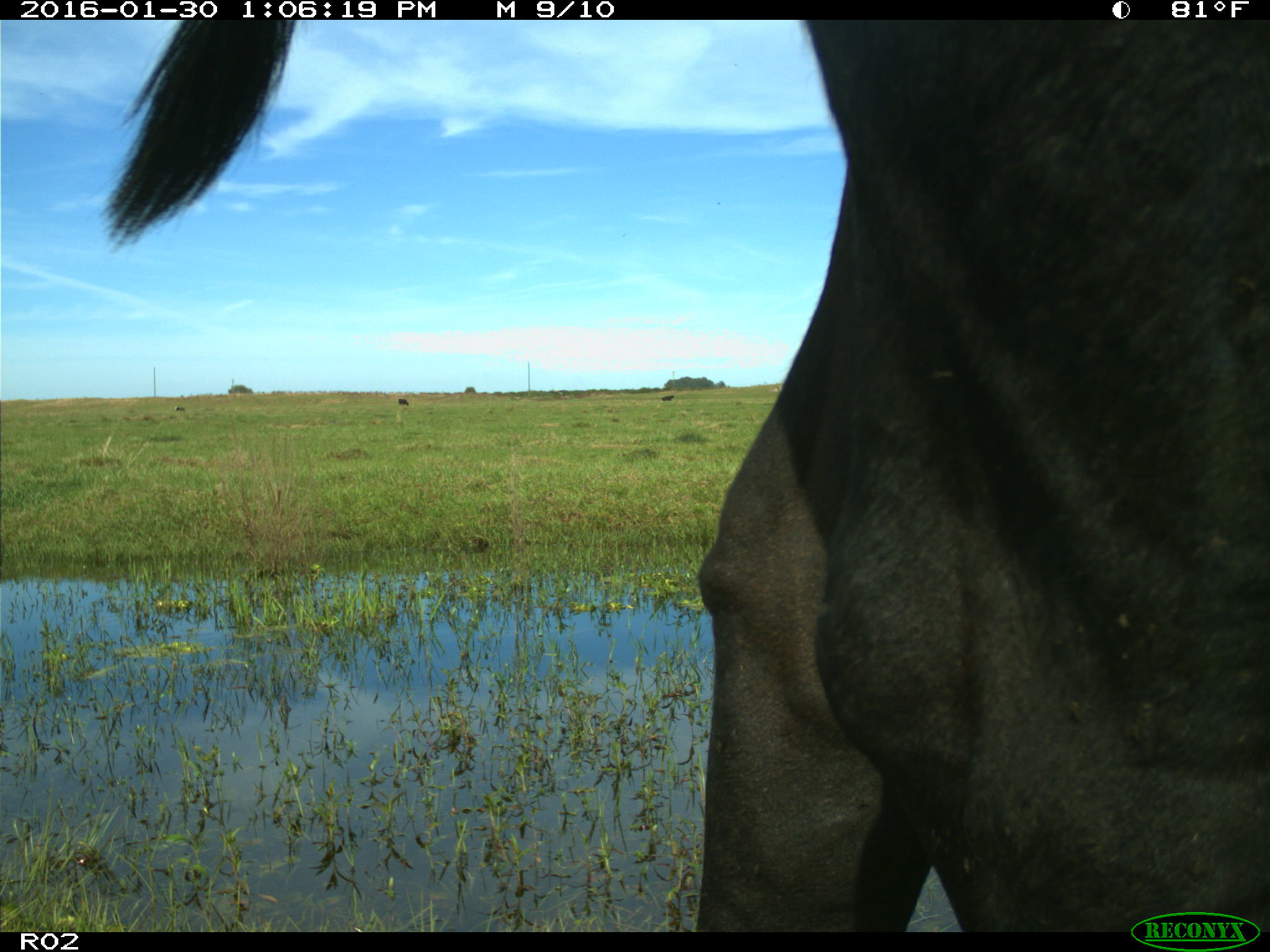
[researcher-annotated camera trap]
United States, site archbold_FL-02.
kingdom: Animalia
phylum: Chordata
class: Mammalia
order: Artiodactyla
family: Bovidae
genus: Bos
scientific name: Bos taurus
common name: domestic cow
Bos taurus (domestic cow).